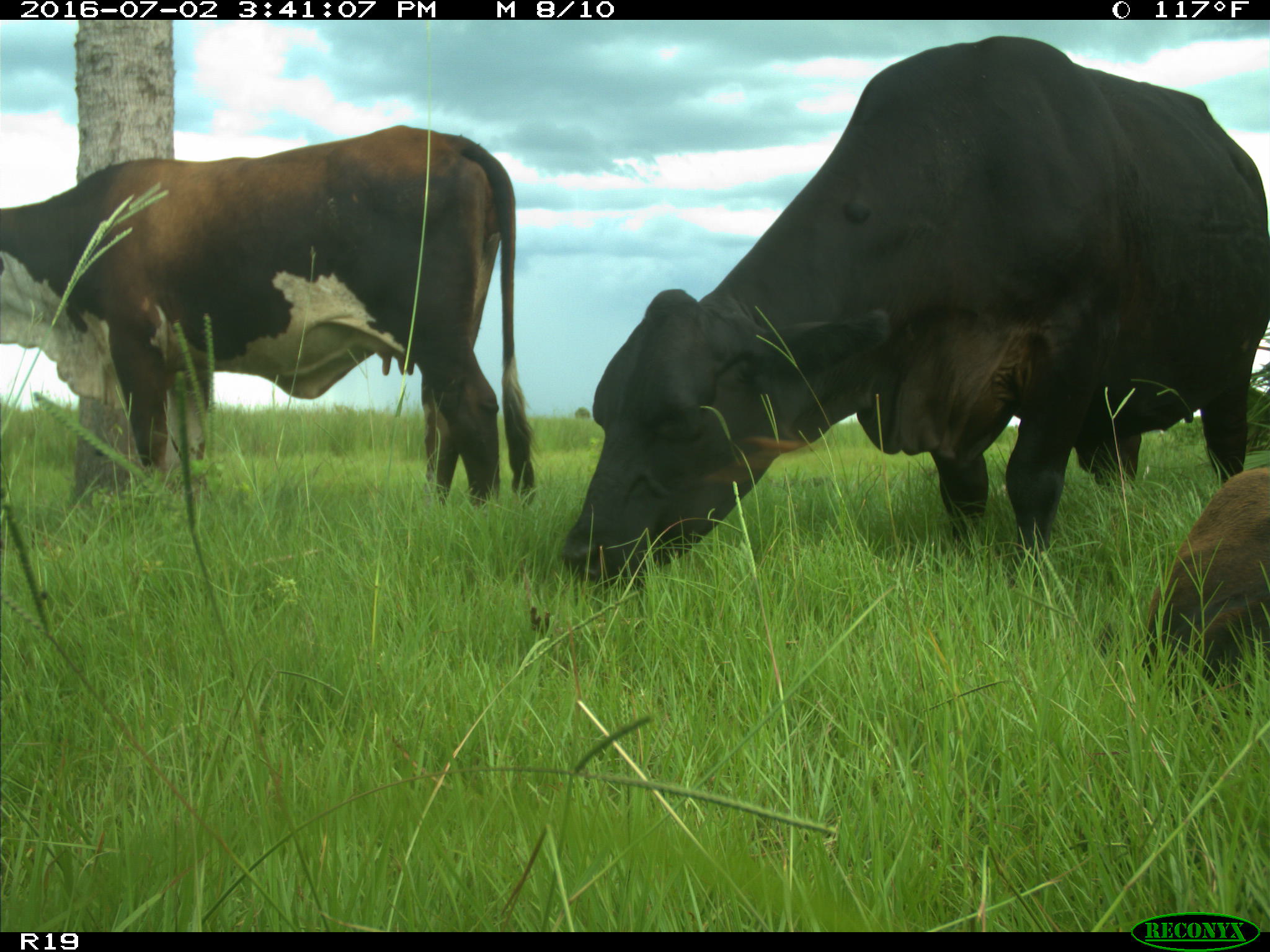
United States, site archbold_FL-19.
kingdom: Animalia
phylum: Chordata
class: Mammalia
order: Artiodactyla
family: Bovidae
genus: Bos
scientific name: Bos taurus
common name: domestic cow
Bos taurus (domestic cow).